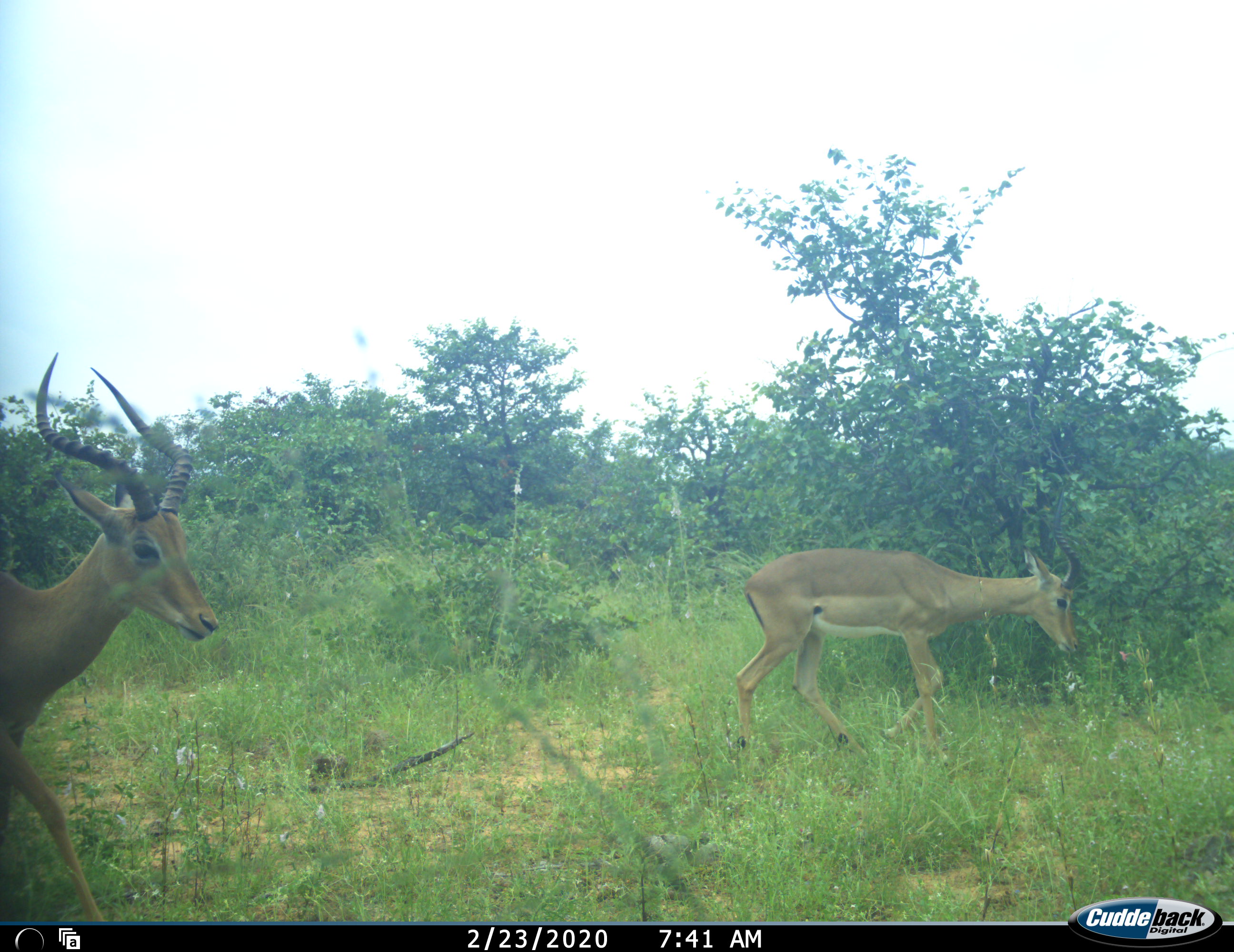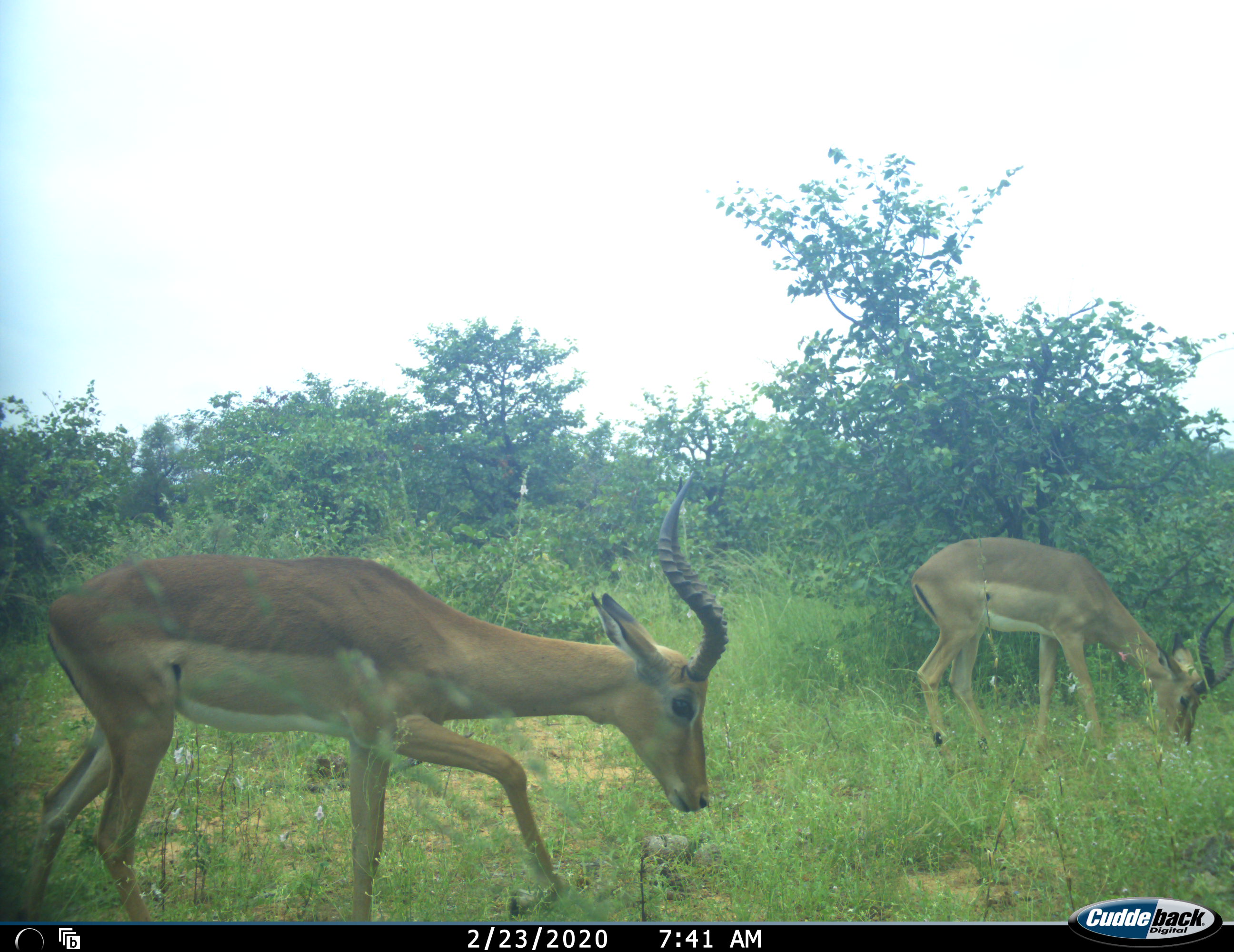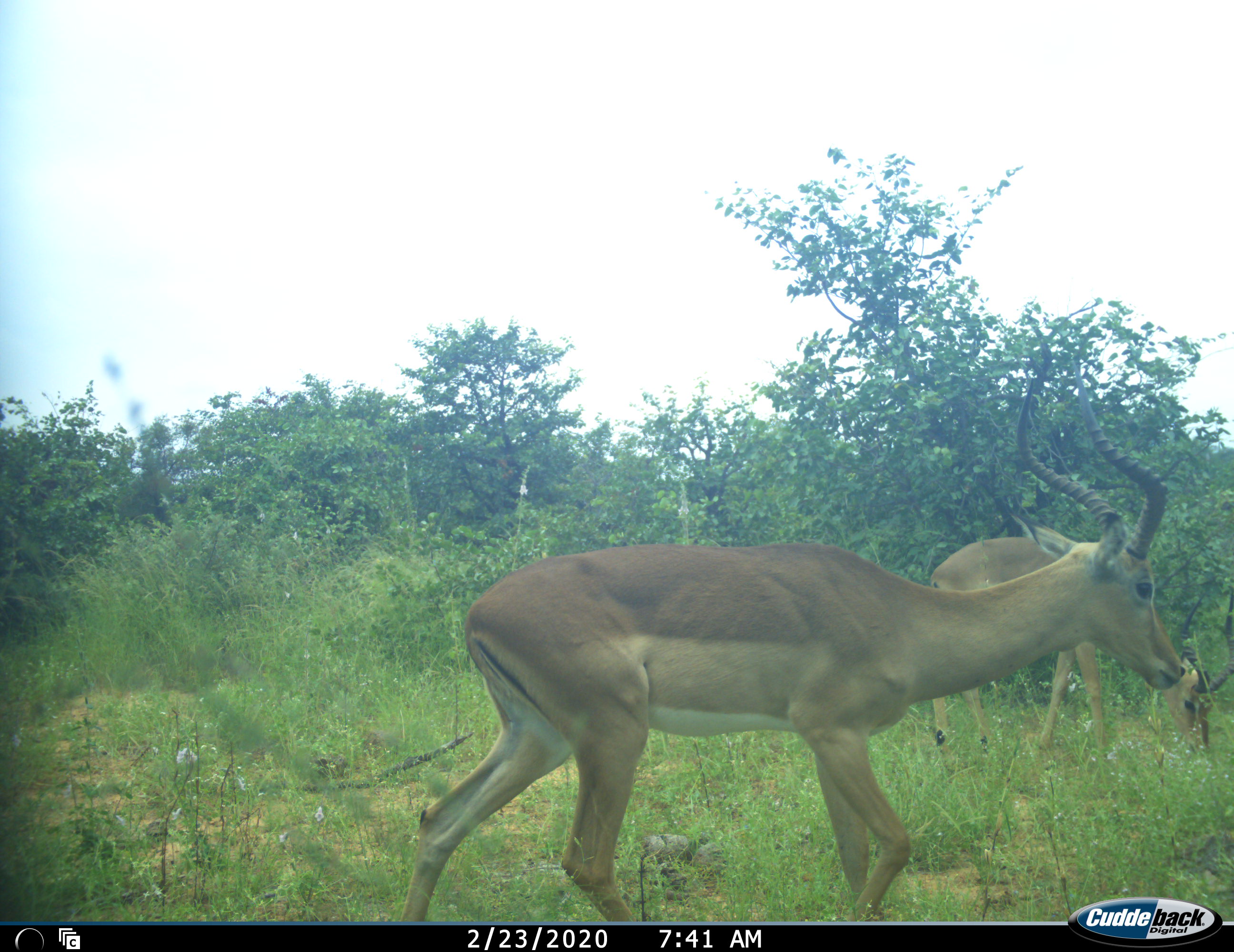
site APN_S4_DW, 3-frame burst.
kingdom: Animalia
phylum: Chordata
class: Mammalia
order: Artiodactyla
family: Bovidae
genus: Aepyceros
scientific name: Aepyceros melampus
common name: impala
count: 2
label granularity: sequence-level